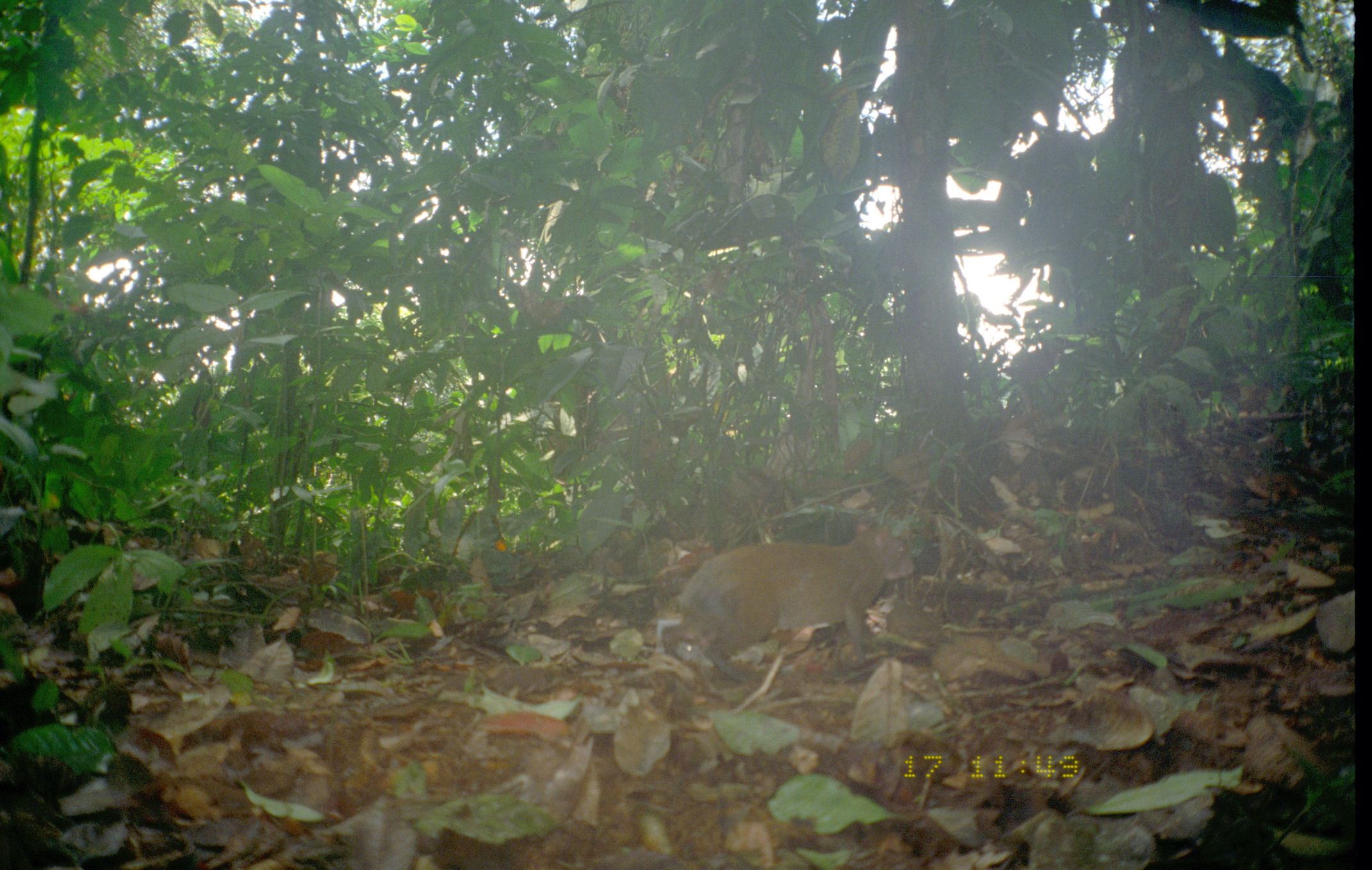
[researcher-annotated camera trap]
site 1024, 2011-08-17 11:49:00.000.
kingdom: Animalia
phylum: Chordata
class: Mammalia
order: Rodentia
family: Dasyproctidae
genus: Dasyprocta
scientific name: Dasyprocta punctata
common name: central american agouti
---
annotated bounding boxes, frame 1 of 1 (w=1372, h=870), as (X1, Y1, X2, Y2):
dasyprocta punctata: (659, 522, 912, 678)